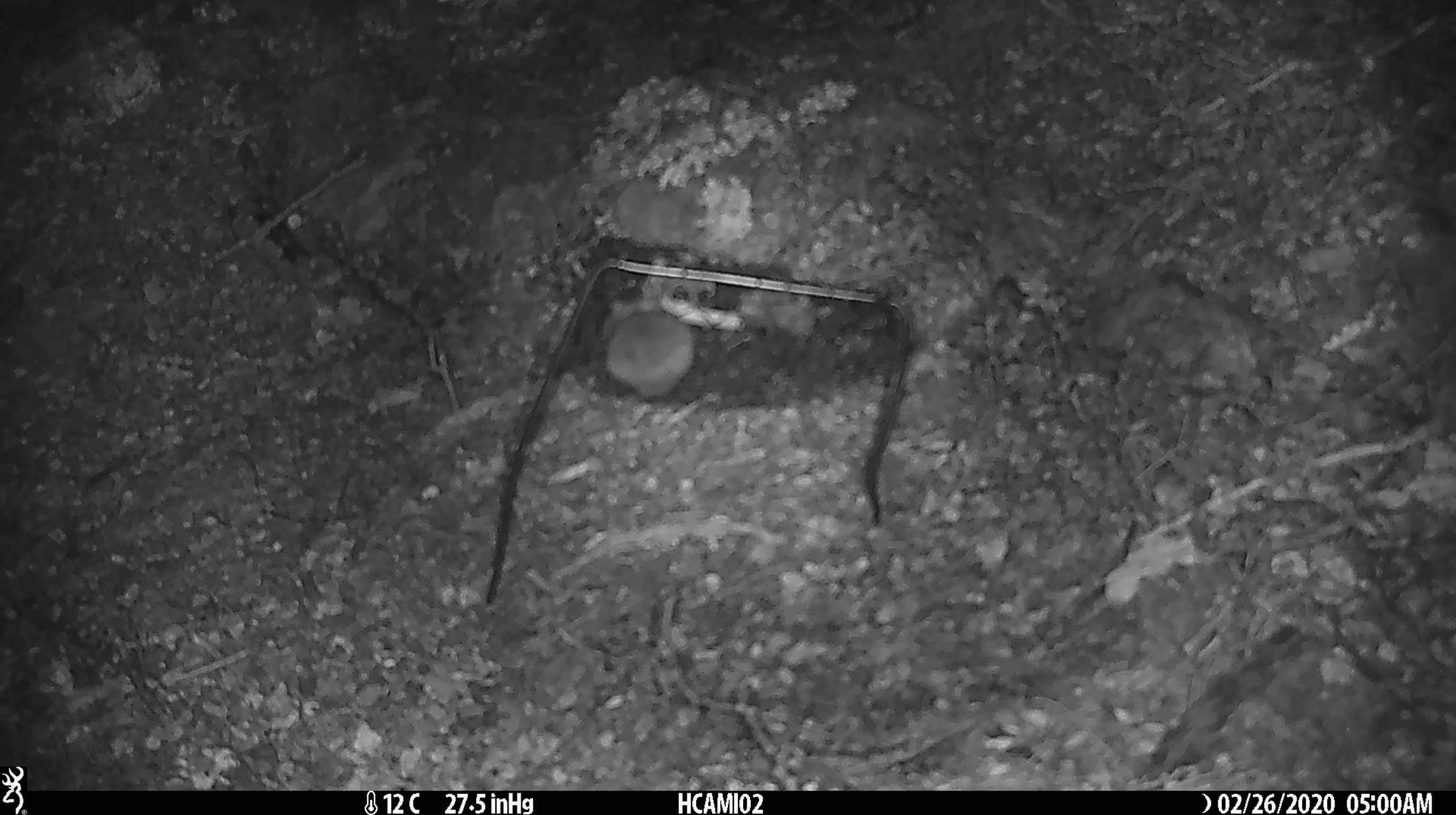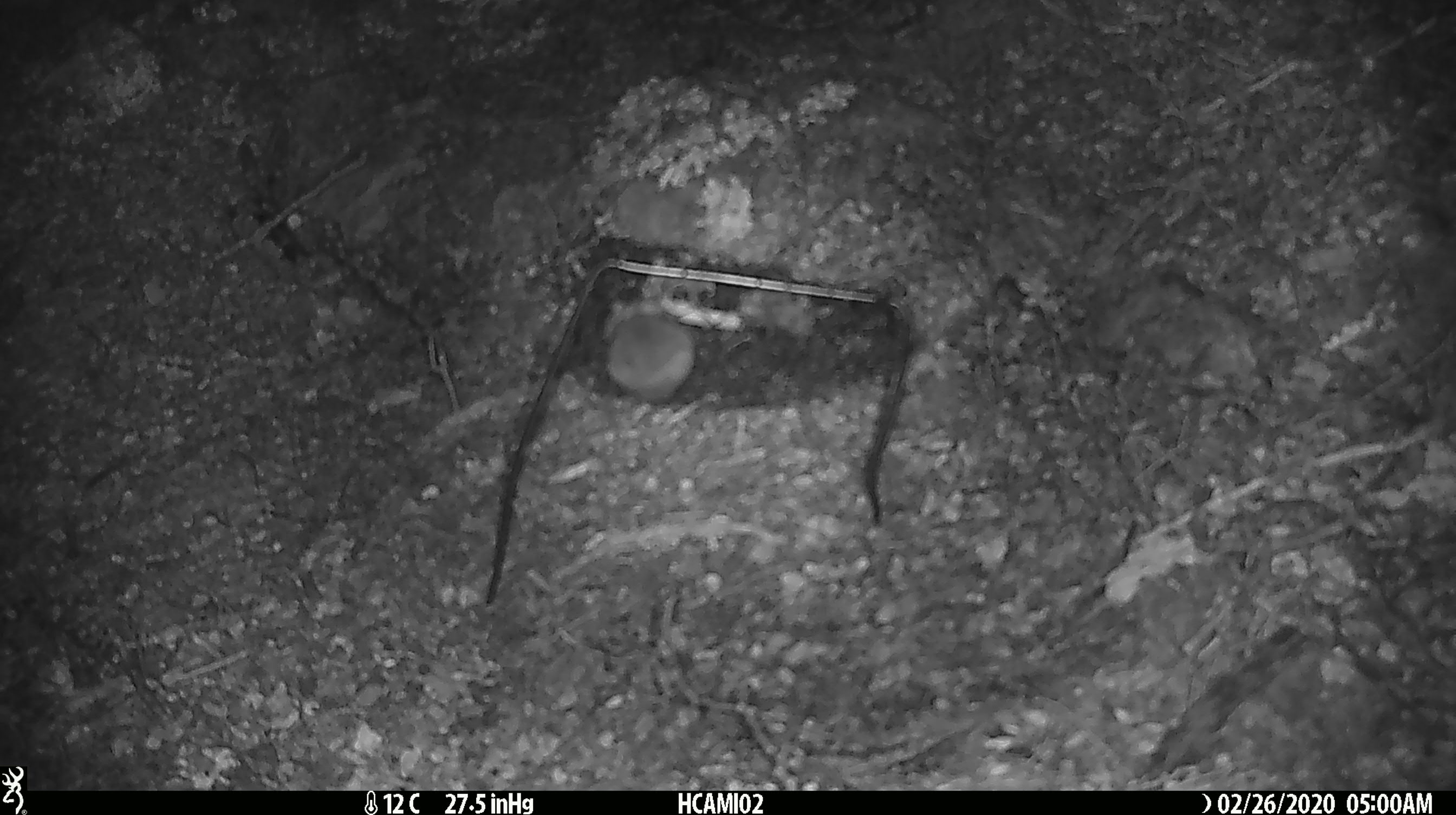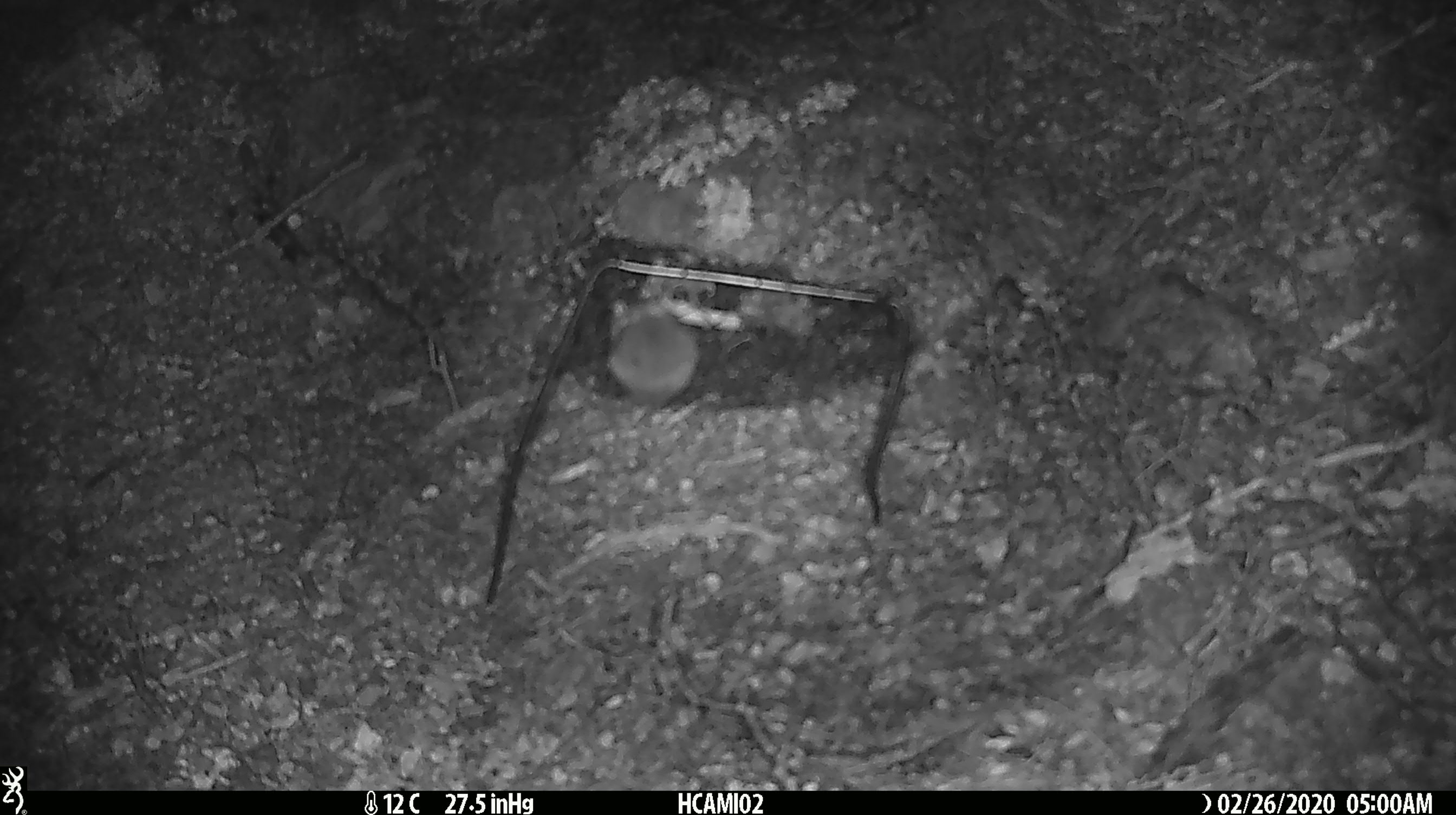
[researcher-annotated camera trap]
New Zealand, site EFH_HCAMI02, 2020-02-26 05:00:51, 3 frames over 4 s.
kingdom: Animalia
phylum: Chordata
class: Mammalia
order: Rodentia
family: Muridae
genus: Mus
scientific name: Mus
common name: mouse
Mouse (Mus).